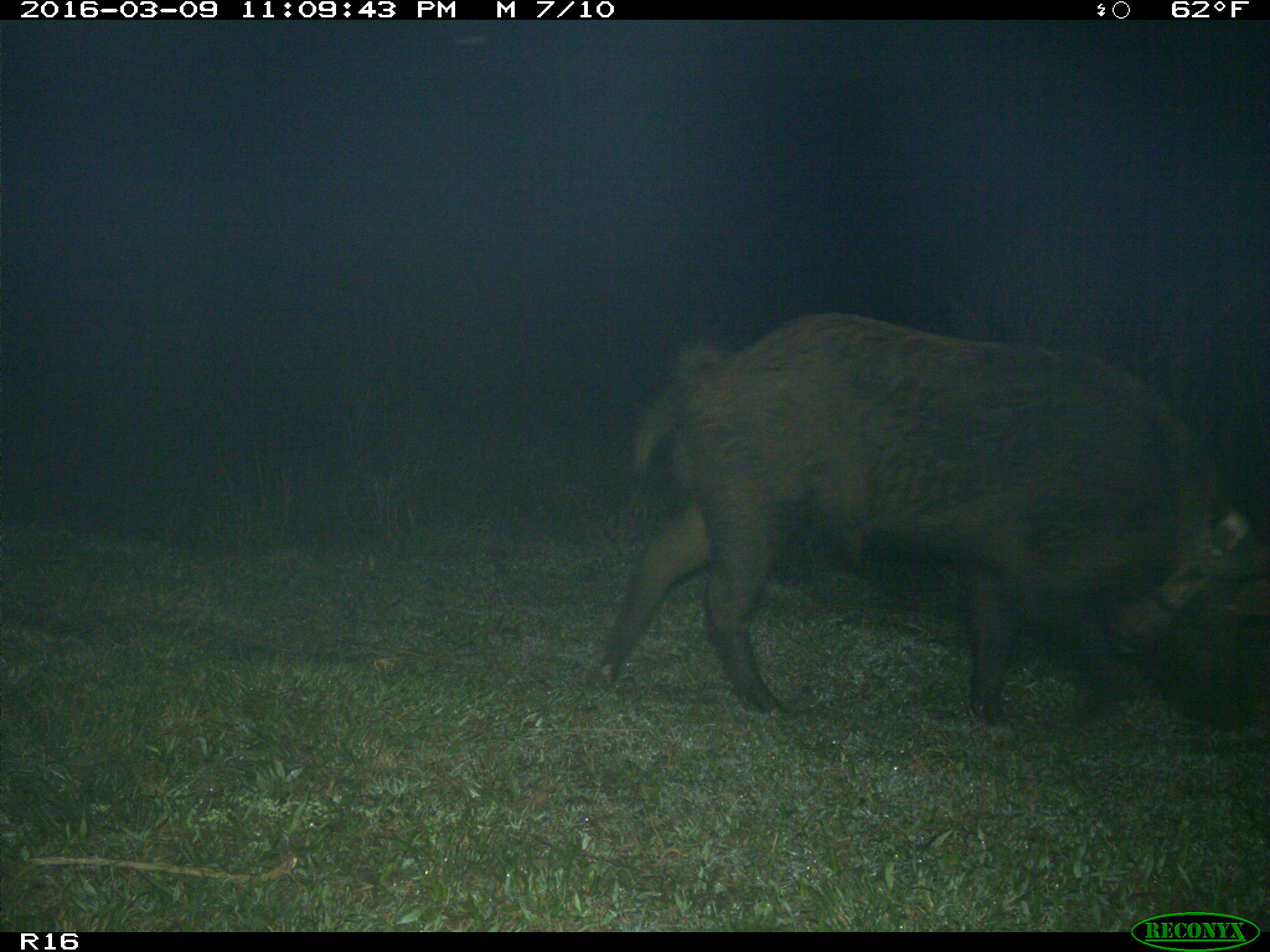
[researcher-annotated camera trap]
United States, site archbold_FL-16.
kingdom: Animalia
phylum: Chordata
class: Mammalia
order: Artiodactyla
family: Suidae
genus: Sus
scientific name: Sus scrofa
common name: wild boar